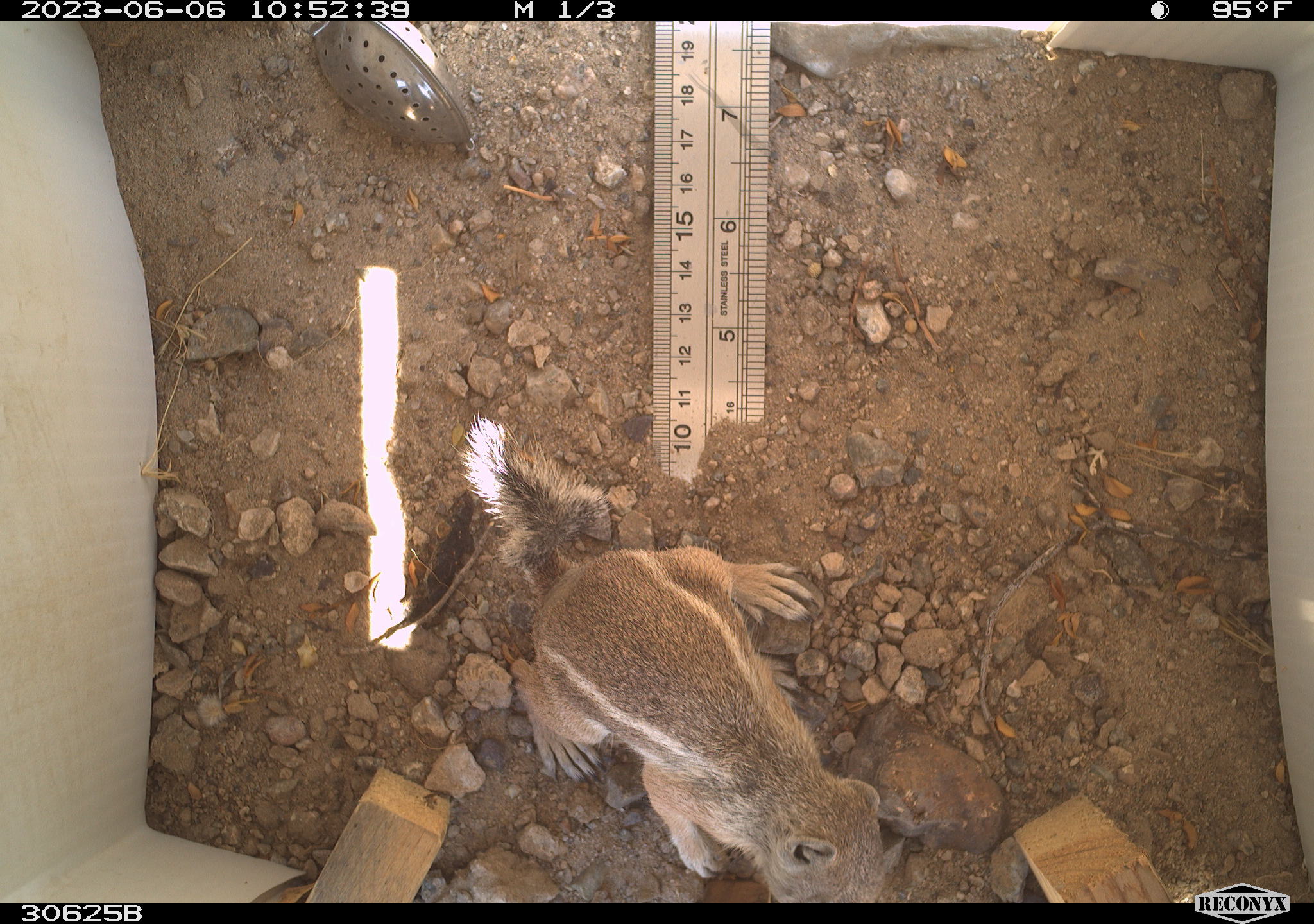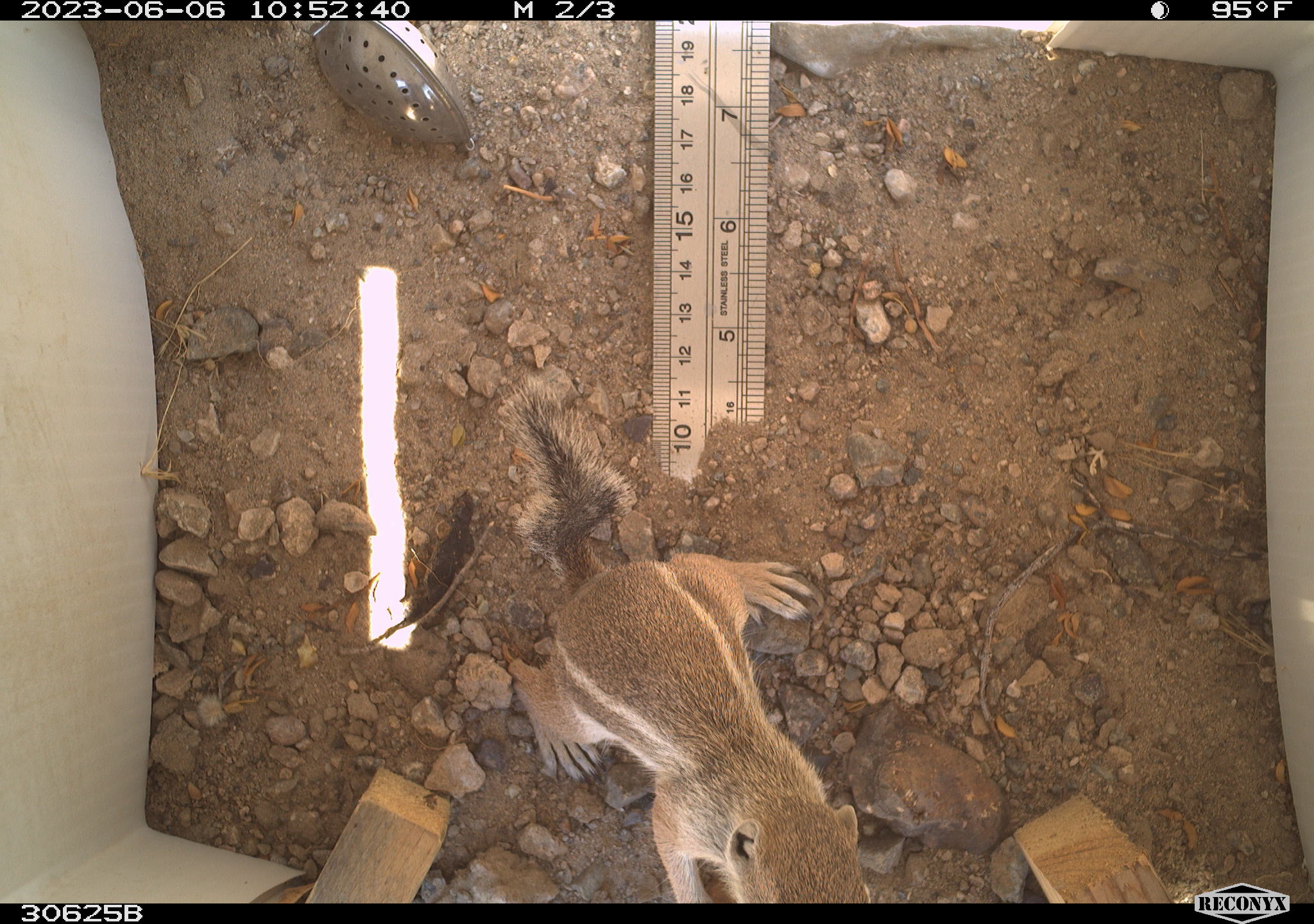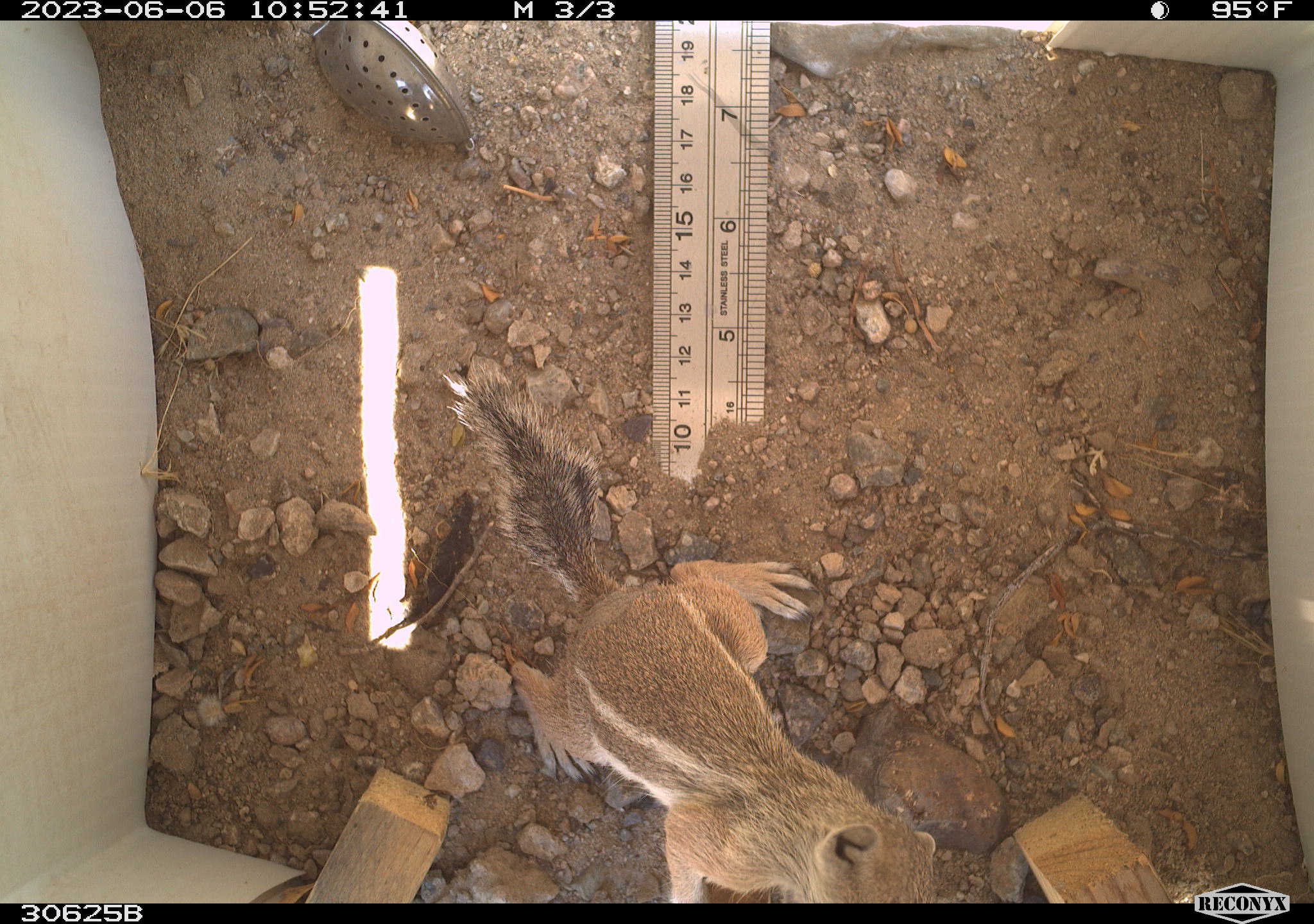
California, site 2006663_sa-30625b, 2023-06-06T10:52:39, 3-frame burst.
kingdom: Animalia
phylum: Chordata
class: Mammalia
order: Rodentia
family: Sciuridae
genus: Ammospermophilus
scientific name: Ammospermophilus leucurus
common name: white-tailed antelope squirrel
White-tailed antelope squirrel (Ammospermophilus leucurus).